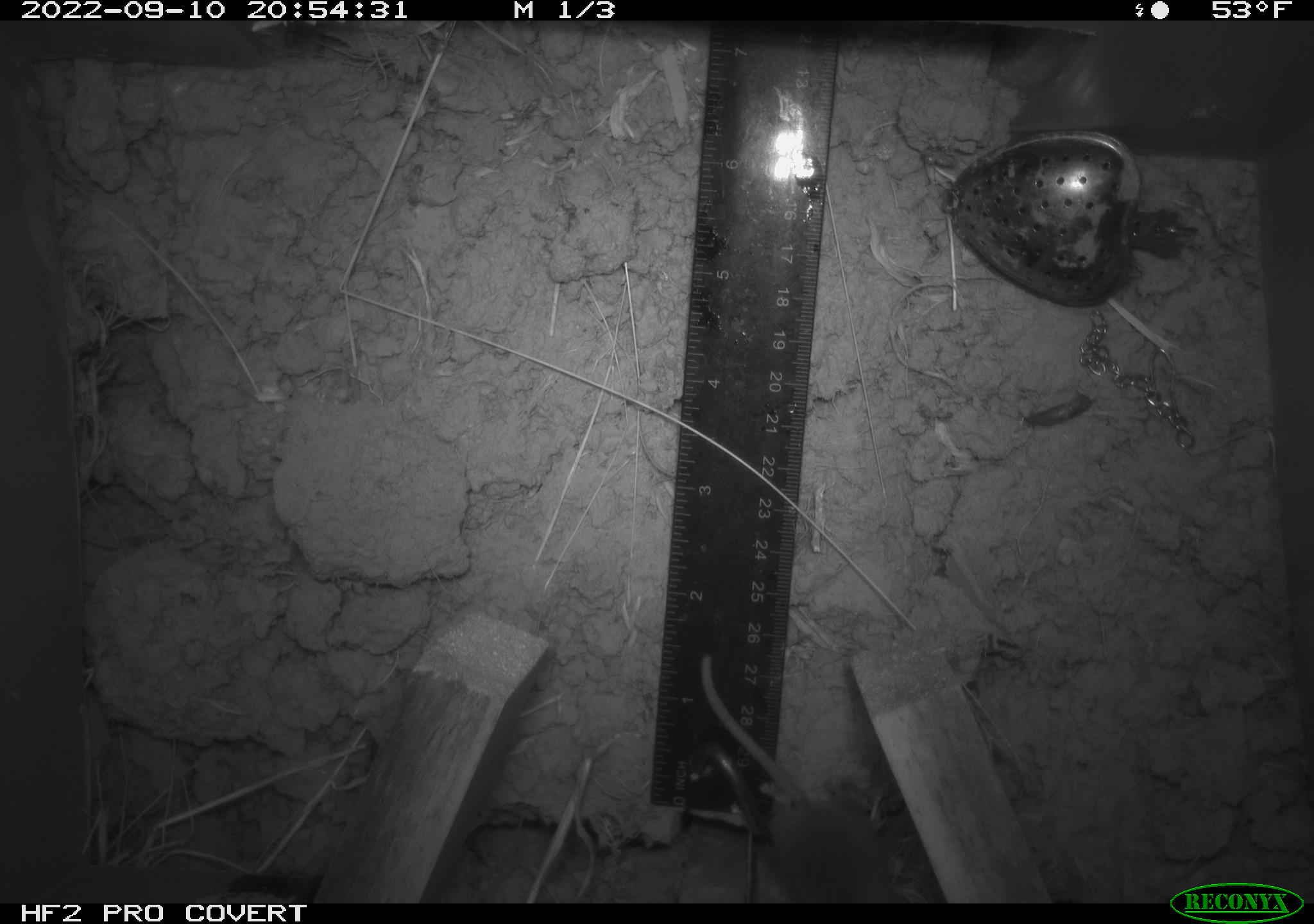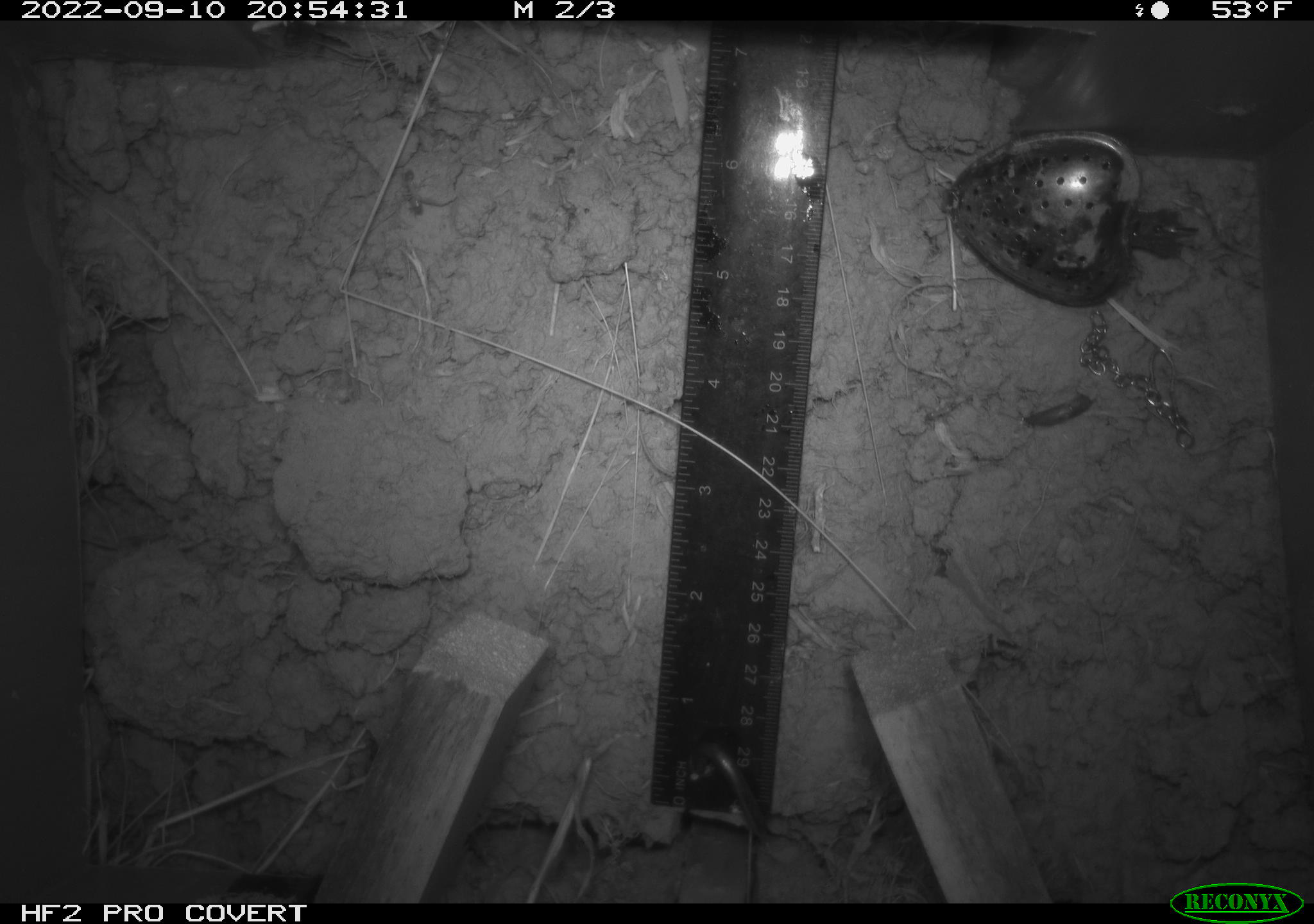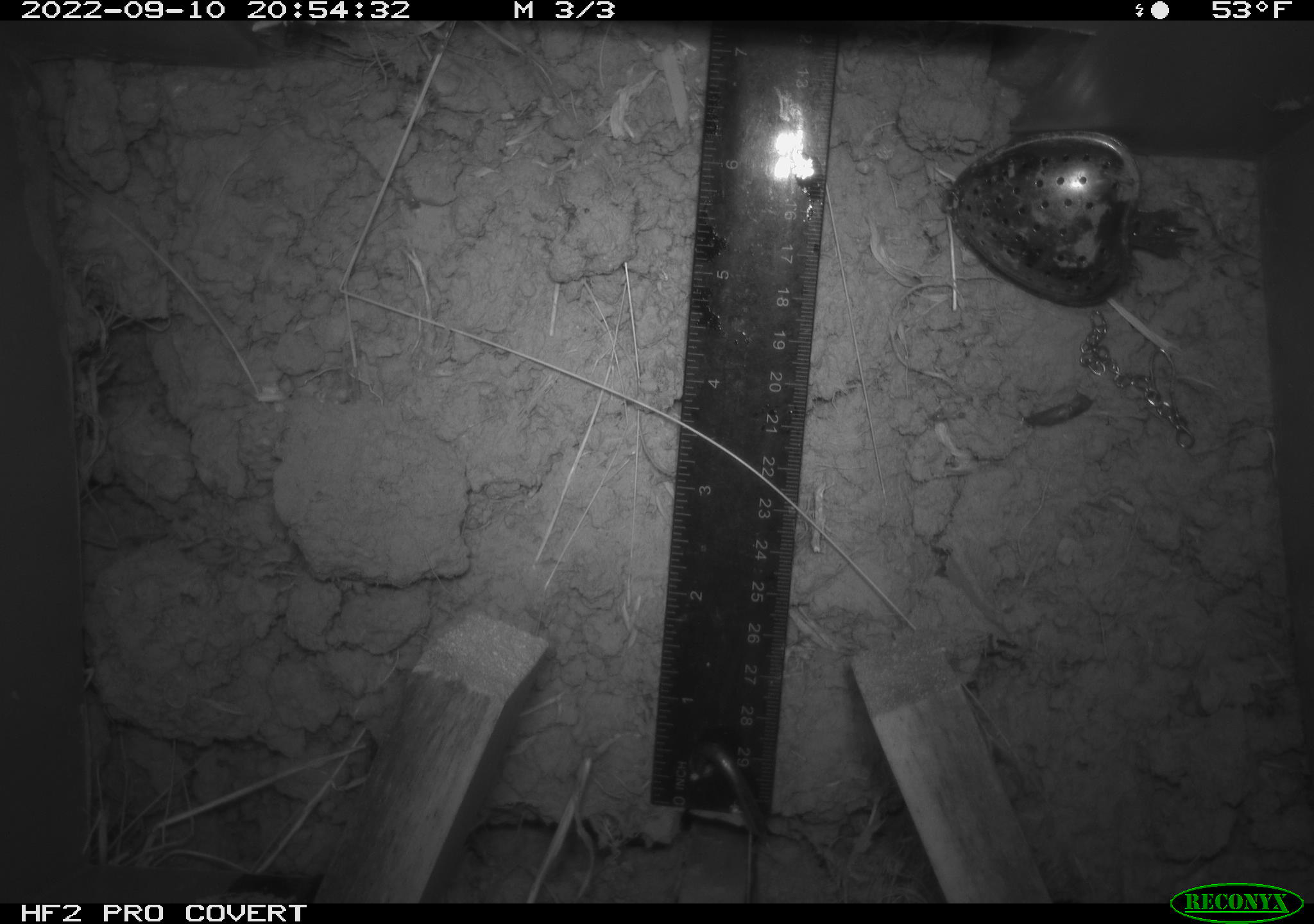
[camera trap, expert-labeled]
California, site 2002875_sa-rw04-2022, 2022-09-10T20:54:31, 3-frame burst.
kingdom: Animalia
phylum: Chordata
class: Mammalia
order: Rodentia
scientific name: Rodentia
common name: mouse species